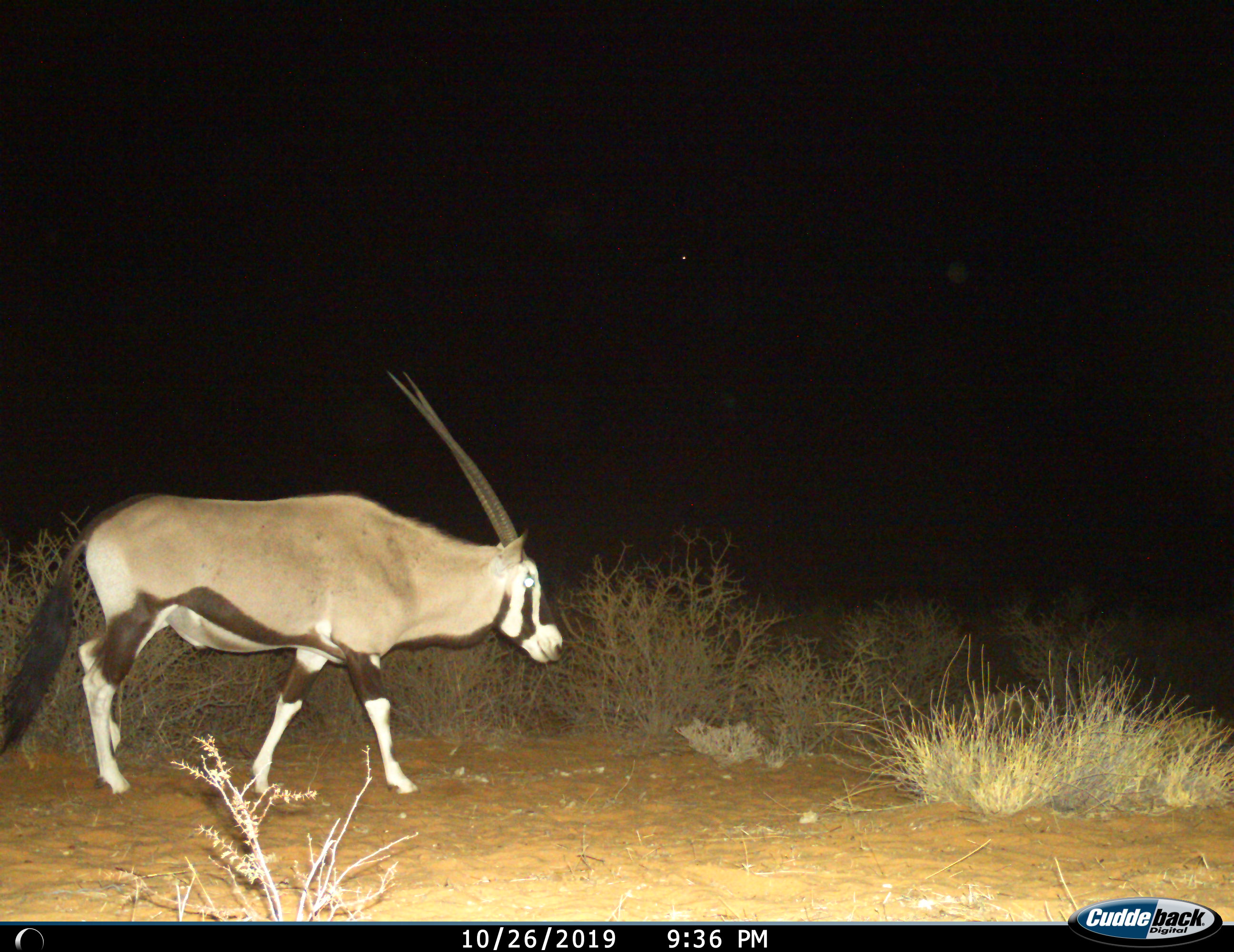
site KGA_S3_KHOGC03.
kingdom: Animalia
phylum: Chordata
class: Mammalia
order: Artiodactyla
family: Bovidae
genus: Oryx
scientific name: Oryx gazella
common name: gemsbok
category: oryx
Oryx (gemsbok) (Oryx gazella), count 1. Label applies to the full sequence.